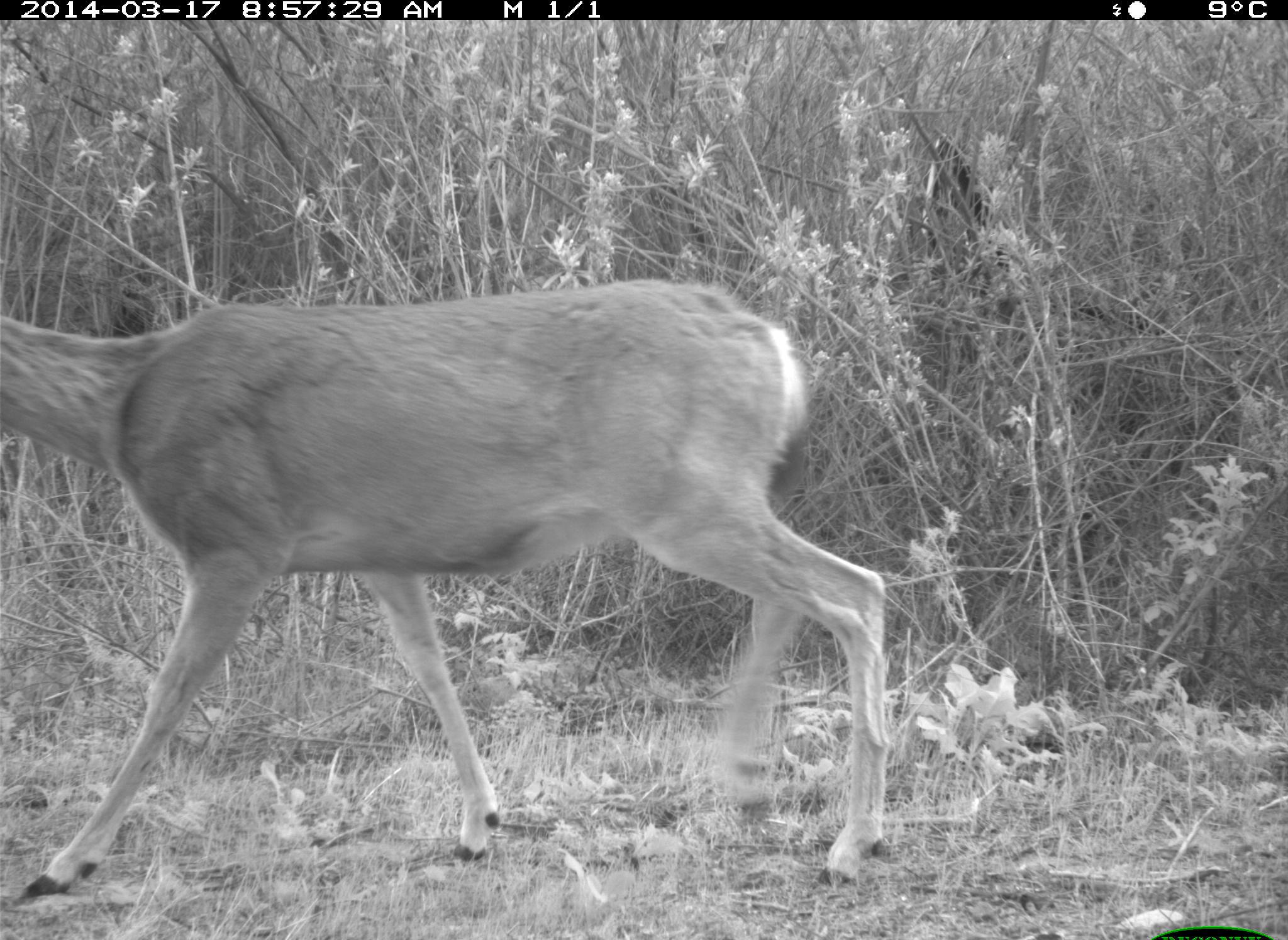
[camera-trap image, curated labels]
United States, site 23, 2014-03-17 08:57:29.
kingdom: Animalia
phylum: Chordata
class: Mammalia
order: Artiodactyla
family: Cervidae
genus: Odocoileus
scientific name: Odocoileus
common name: deer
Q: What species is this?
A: Deer (Odocoileus).